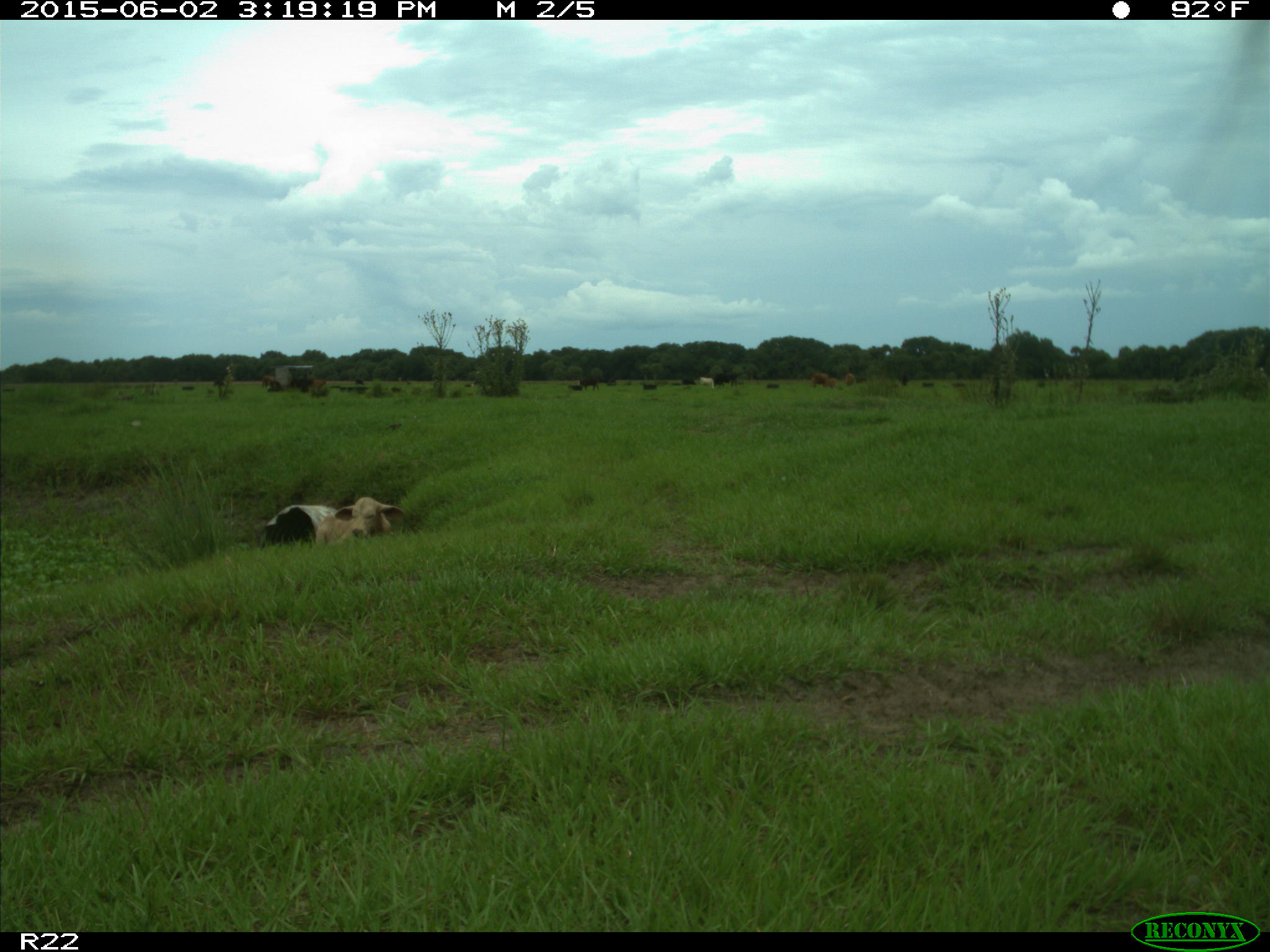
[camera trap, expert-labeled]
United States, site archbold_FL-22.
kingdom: Animalia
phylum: Chordata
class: Mammalia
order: Artiodactyla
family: Bovidae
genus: Bos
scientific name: Bos taurus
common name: domestic cow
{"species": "Bos taurus (domestic cow)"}